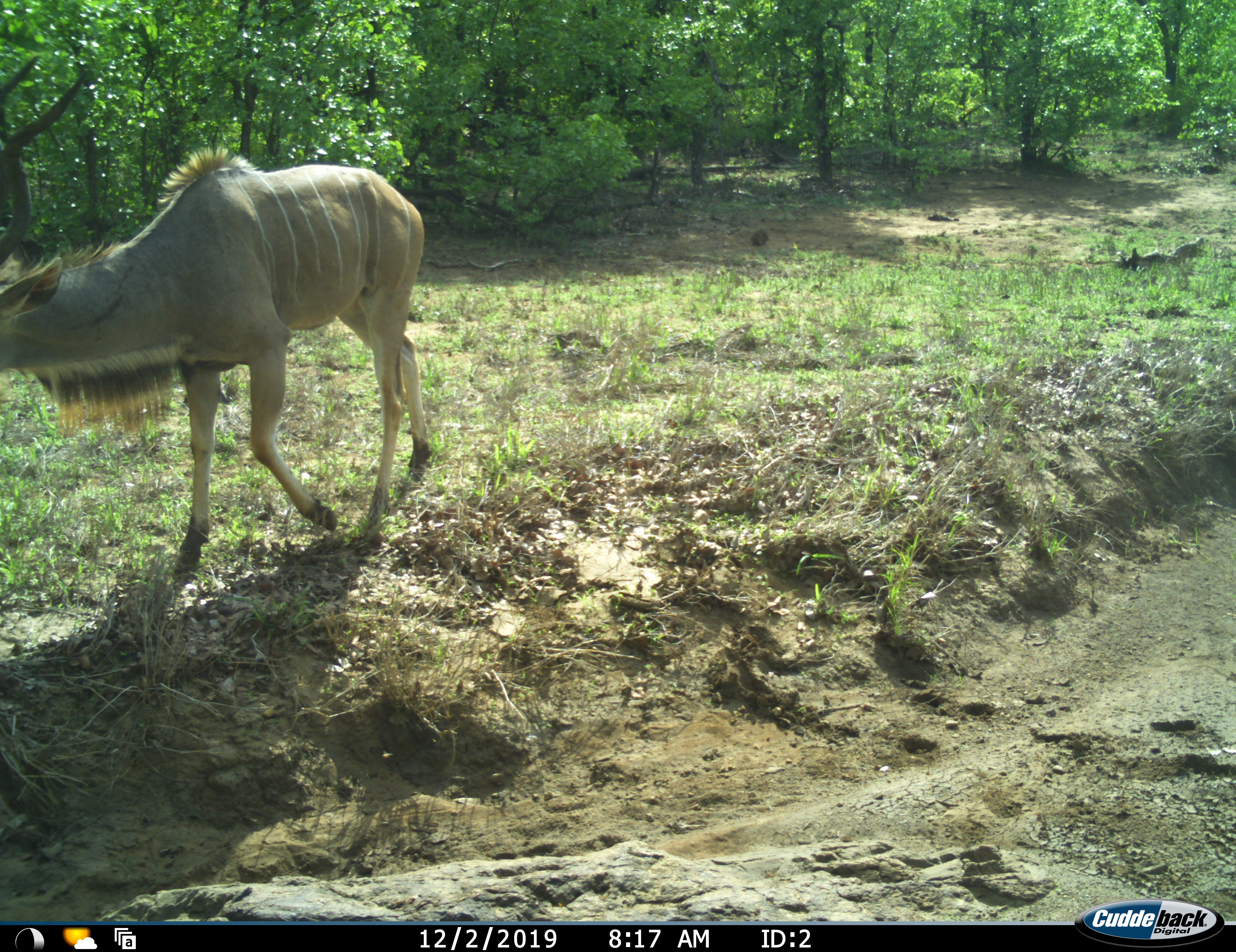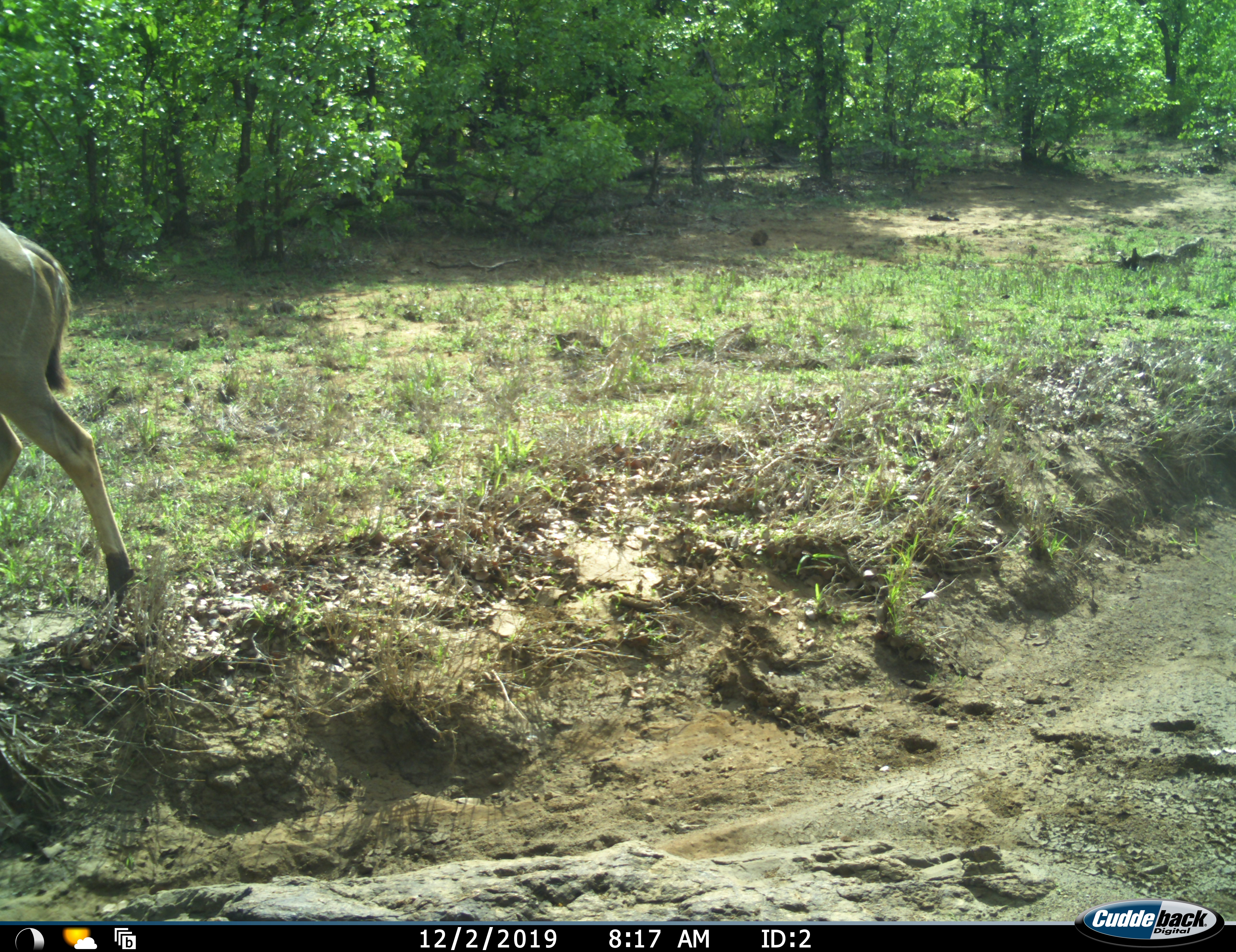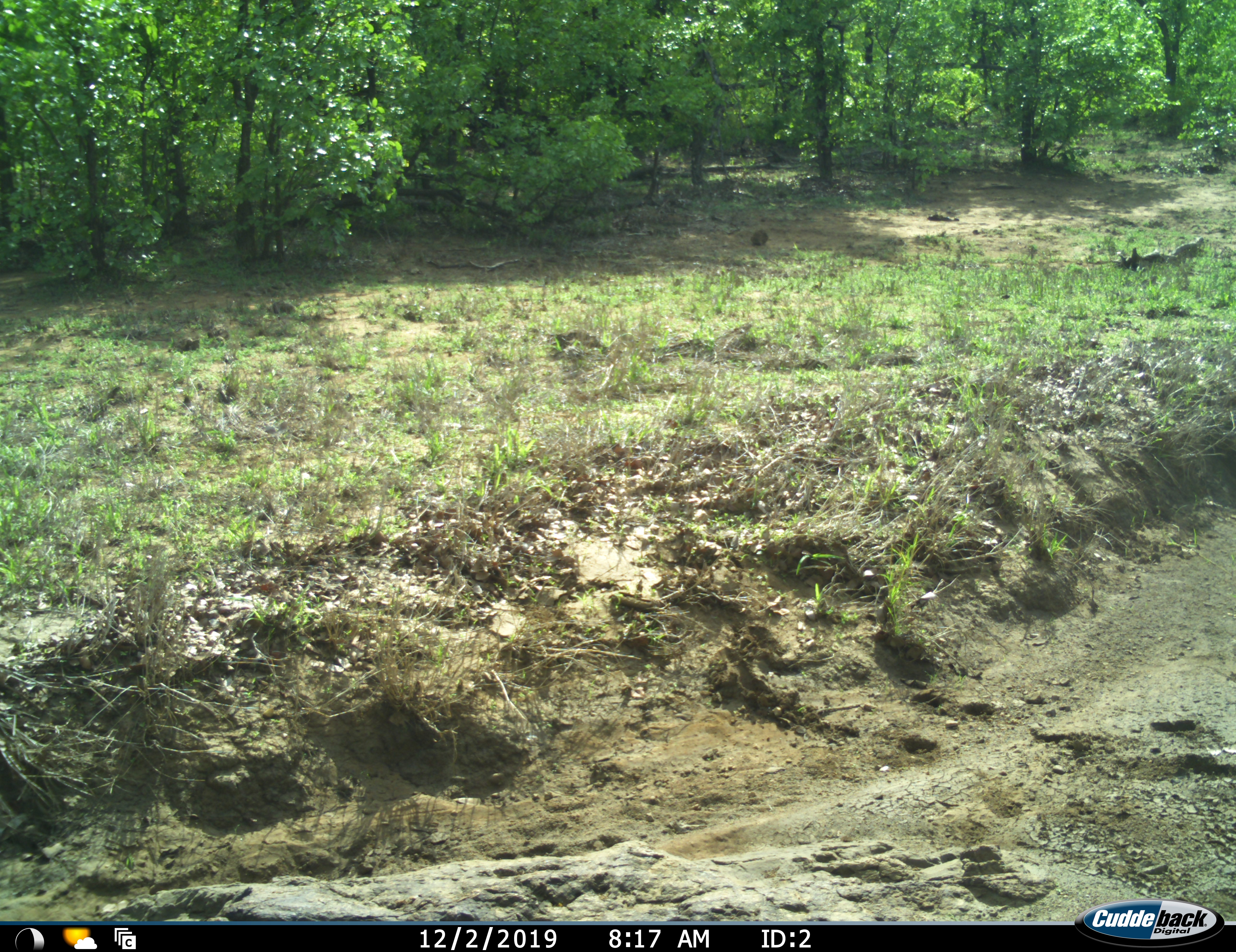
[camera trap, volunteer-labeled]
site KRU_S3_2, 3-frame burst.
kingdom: Animalia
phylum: Chordata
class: Mammalia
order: Artiodactyla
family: Bovidae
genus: Tragelaphus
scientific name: Tragelaphus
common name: kudu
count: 1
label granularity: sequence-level